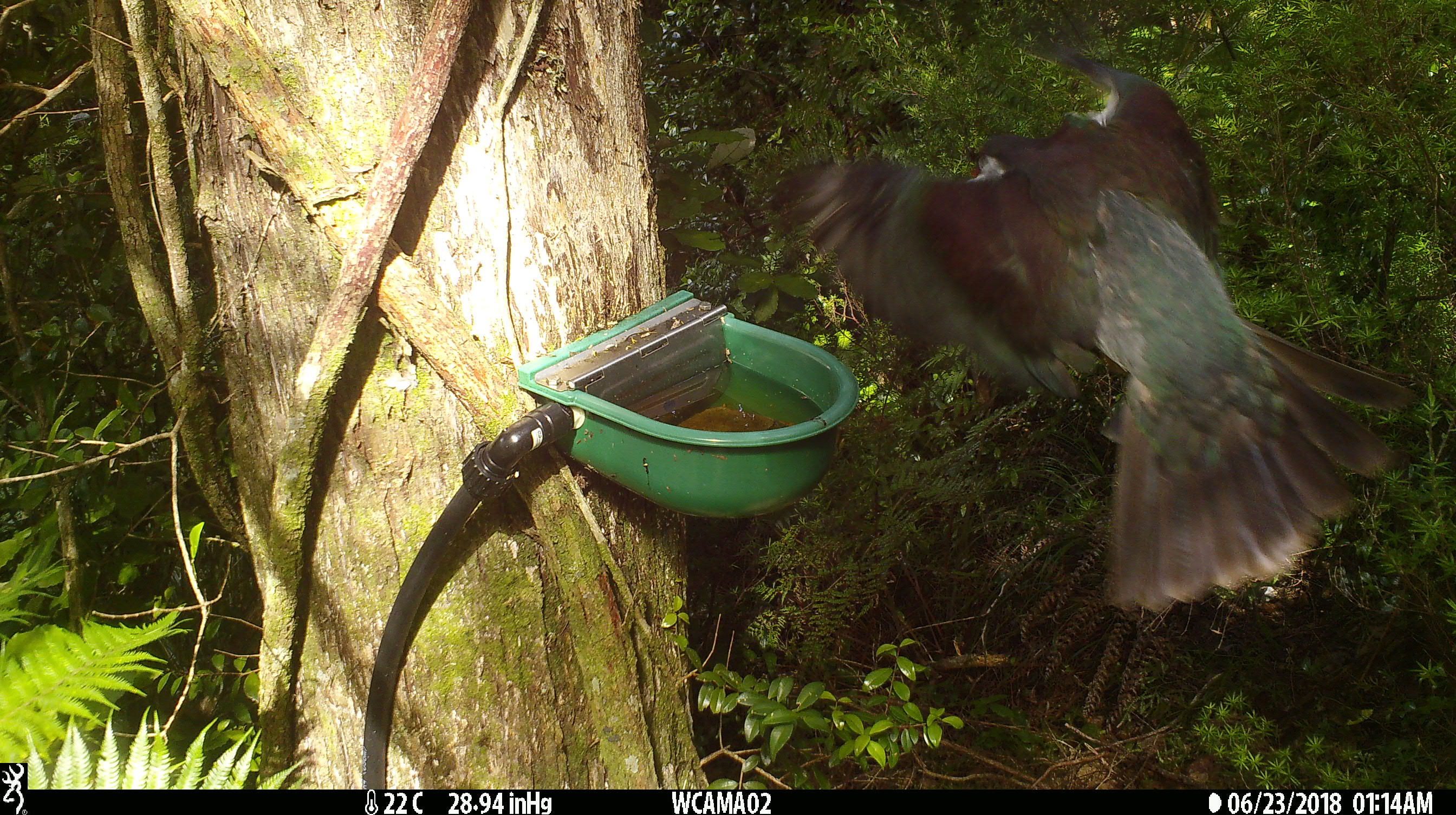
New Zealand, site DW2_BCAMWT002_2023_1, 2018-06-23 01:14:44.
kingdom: Animalia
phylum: Chordata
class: Aves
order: Columbiformes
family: Columbidae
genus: Hemiphaga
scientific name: Hemiphaga novaeseelandiae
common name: new zealand pigeon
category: kereru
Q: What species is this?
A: Kereru (new zealand pigeon) (Hemiphaga novaeseelandiae).